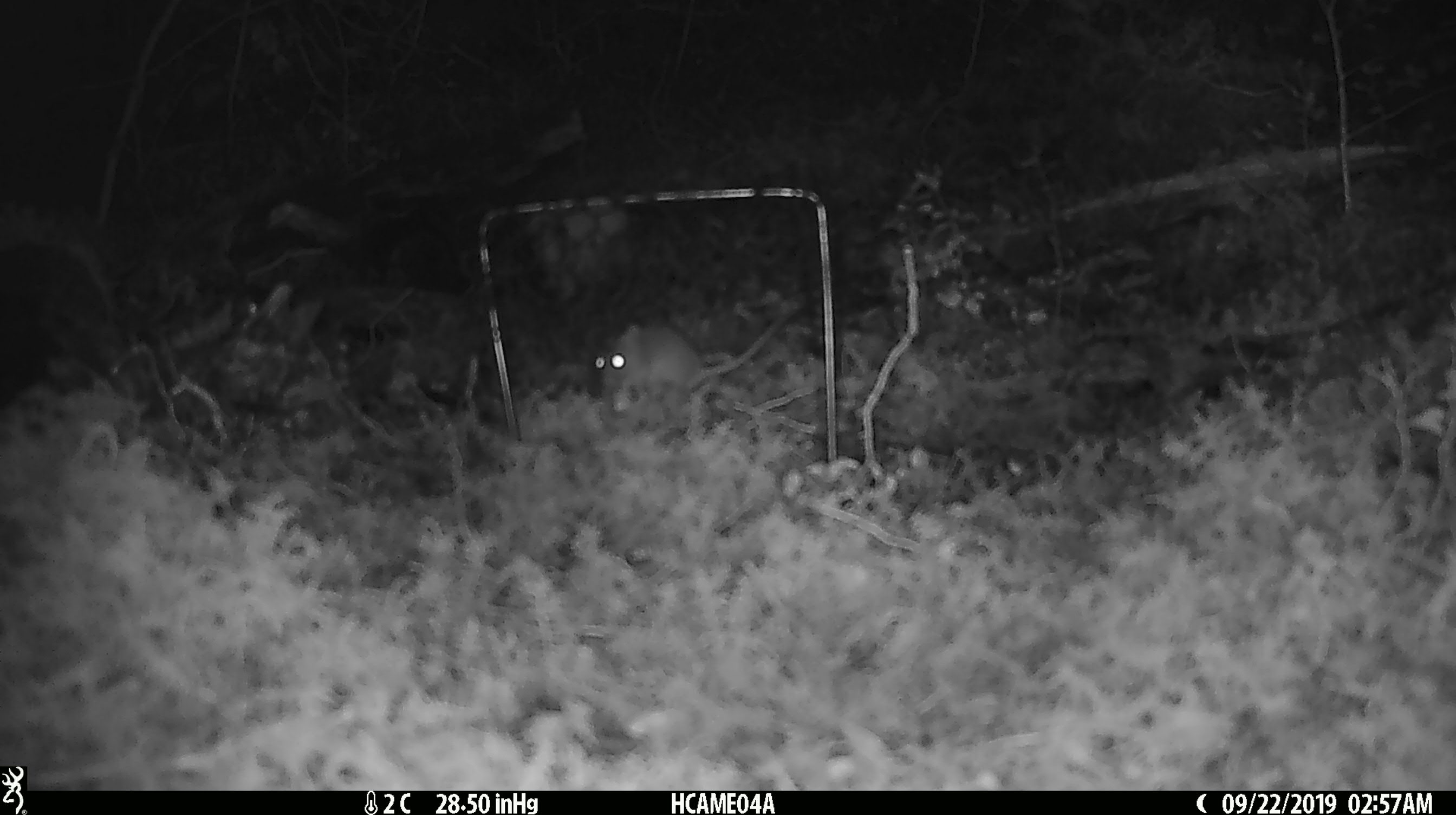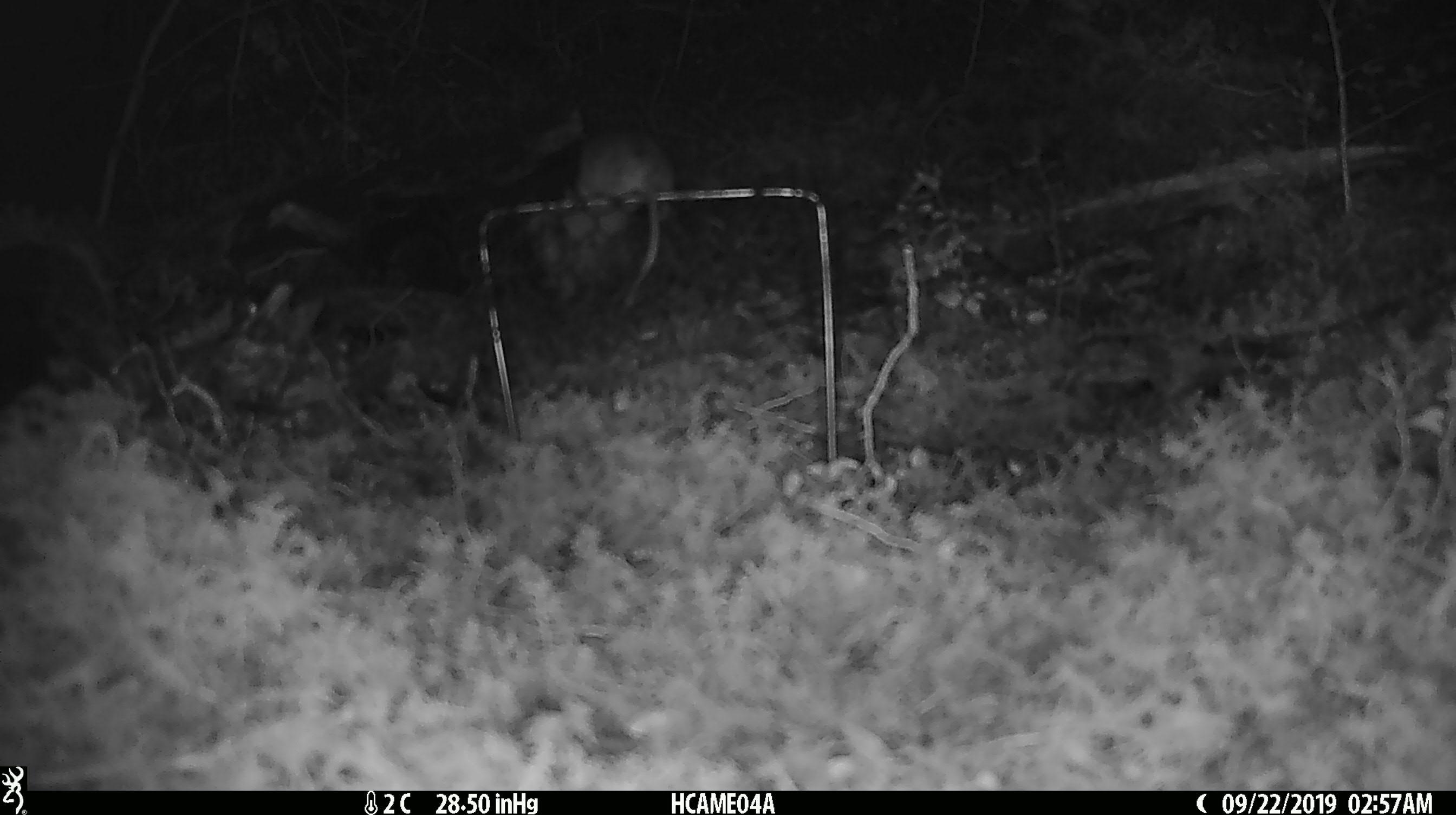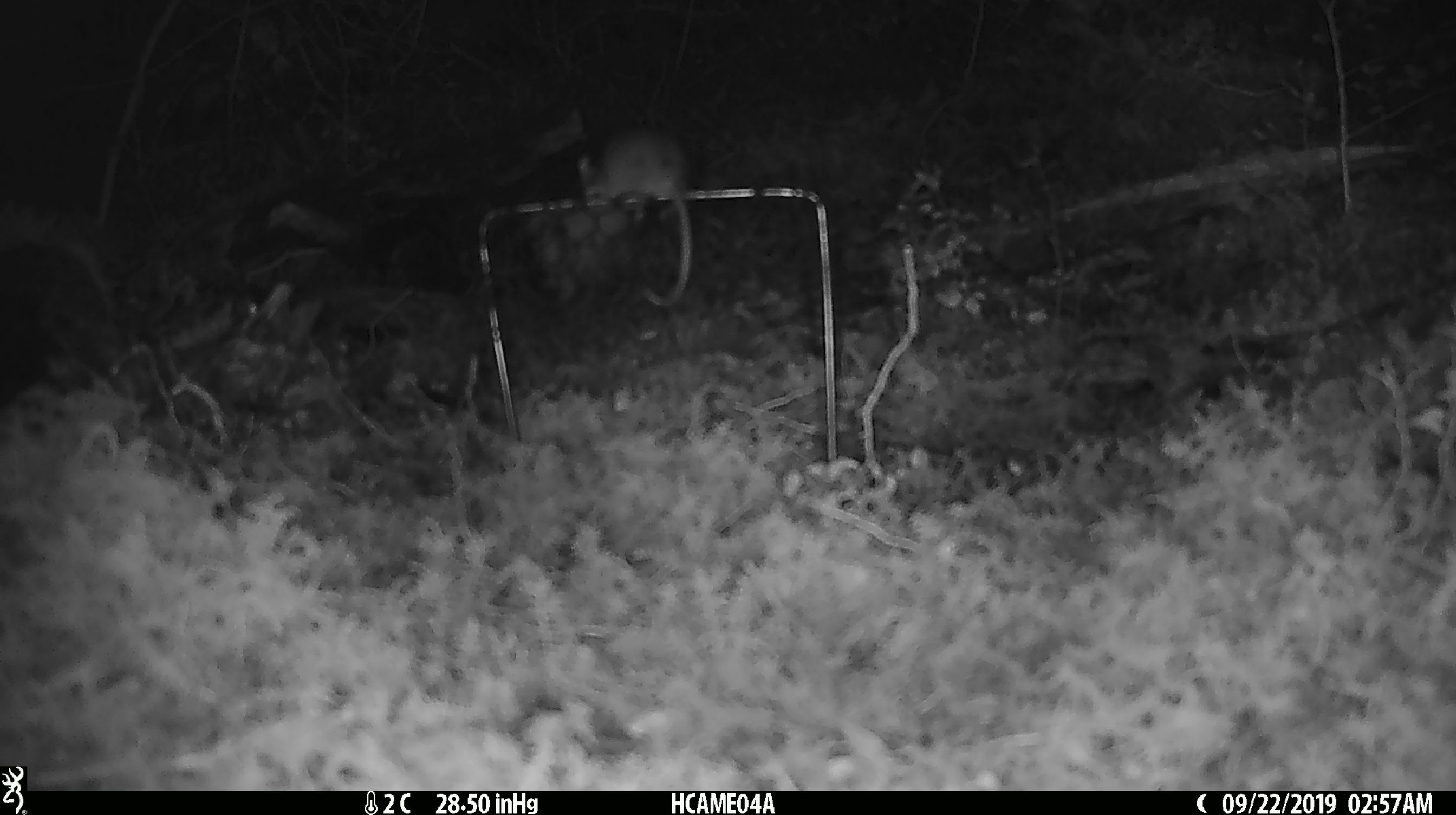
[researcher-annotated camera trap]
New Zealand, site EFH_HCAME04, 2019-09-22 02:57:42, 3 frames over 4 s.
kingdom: Animalia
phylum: Chordata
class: Mammalia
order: Rodentia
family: Muridae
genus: Mus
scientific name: Mus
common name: mouse